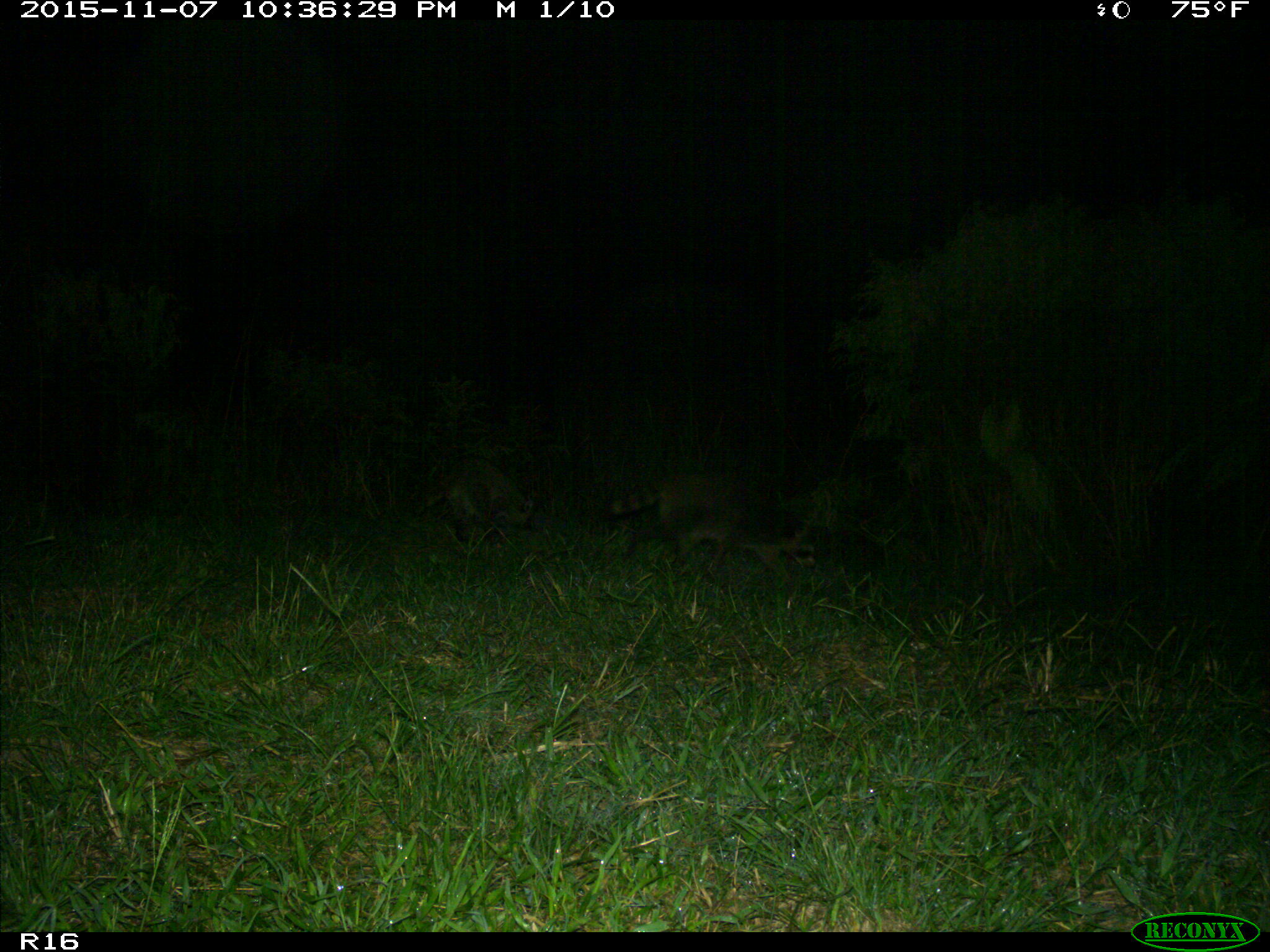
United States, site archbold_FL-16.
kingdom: Animalia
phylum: Chordata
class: Mammalia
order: Carnivora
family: Canidae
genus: Canis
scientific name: Canis latrans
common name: coyote